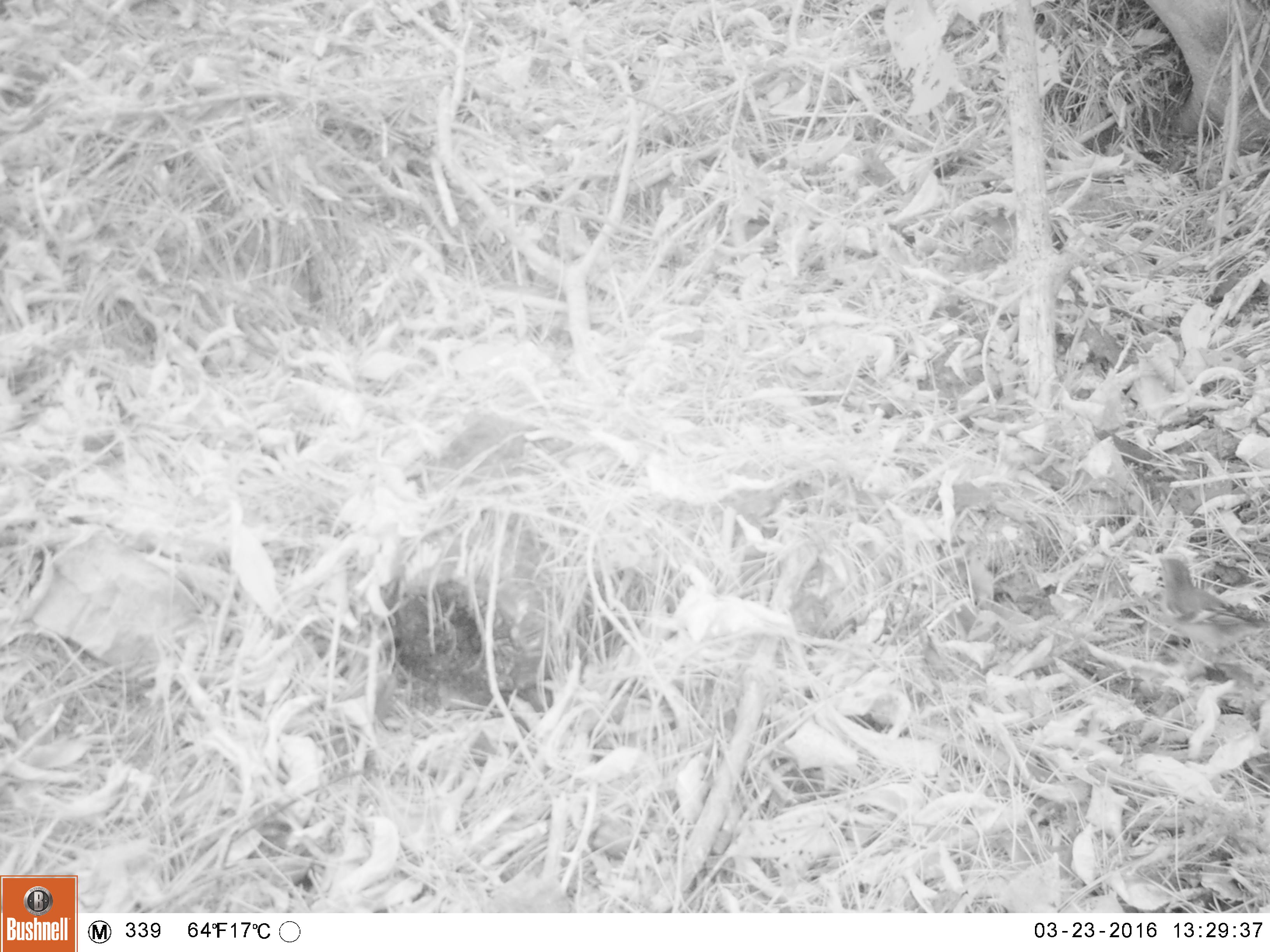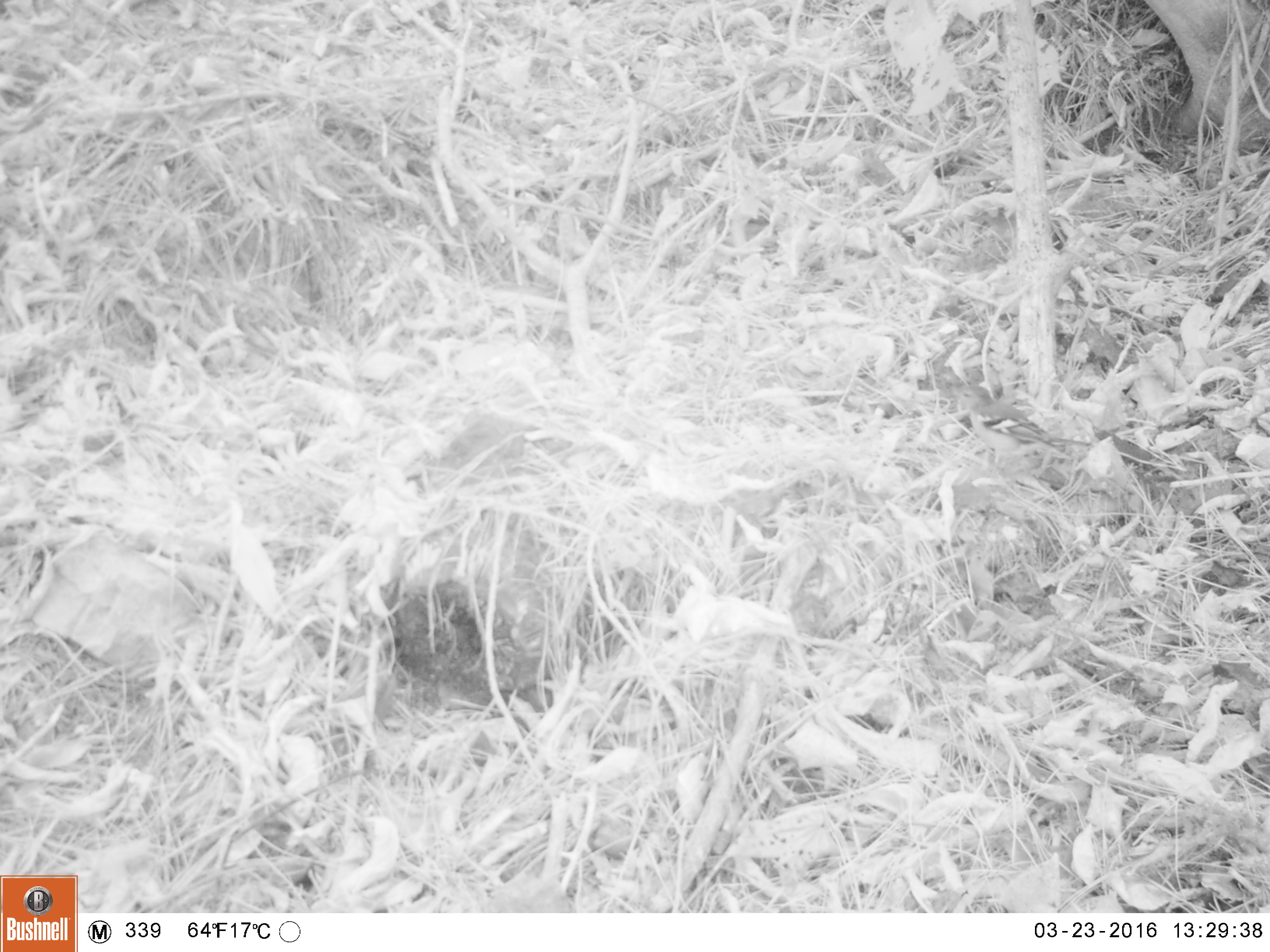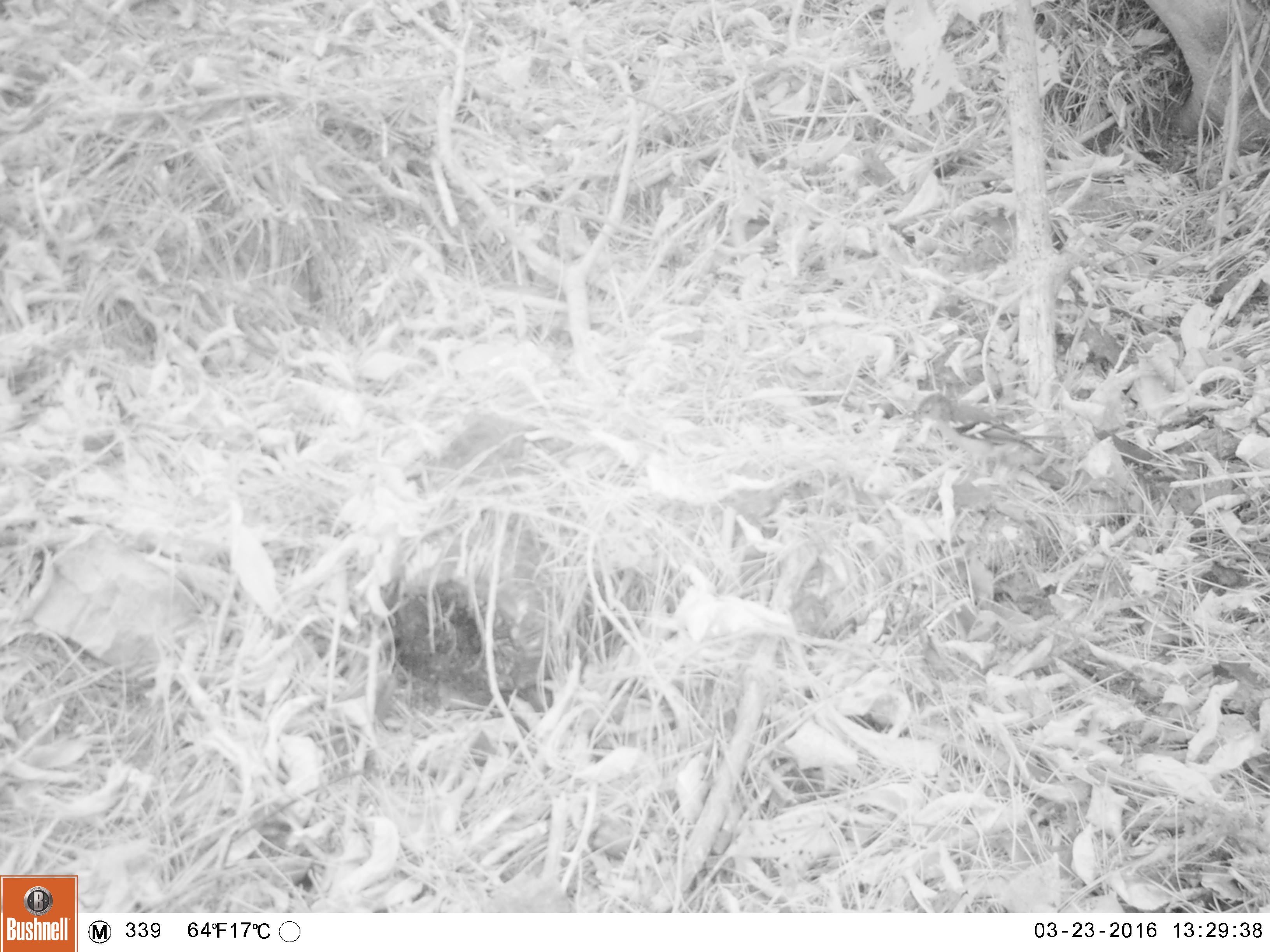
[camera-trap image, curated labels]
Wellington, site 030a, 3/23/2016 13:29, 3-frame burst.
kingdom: Animalia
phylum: Chordata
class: Aves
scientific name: Aves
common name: bird